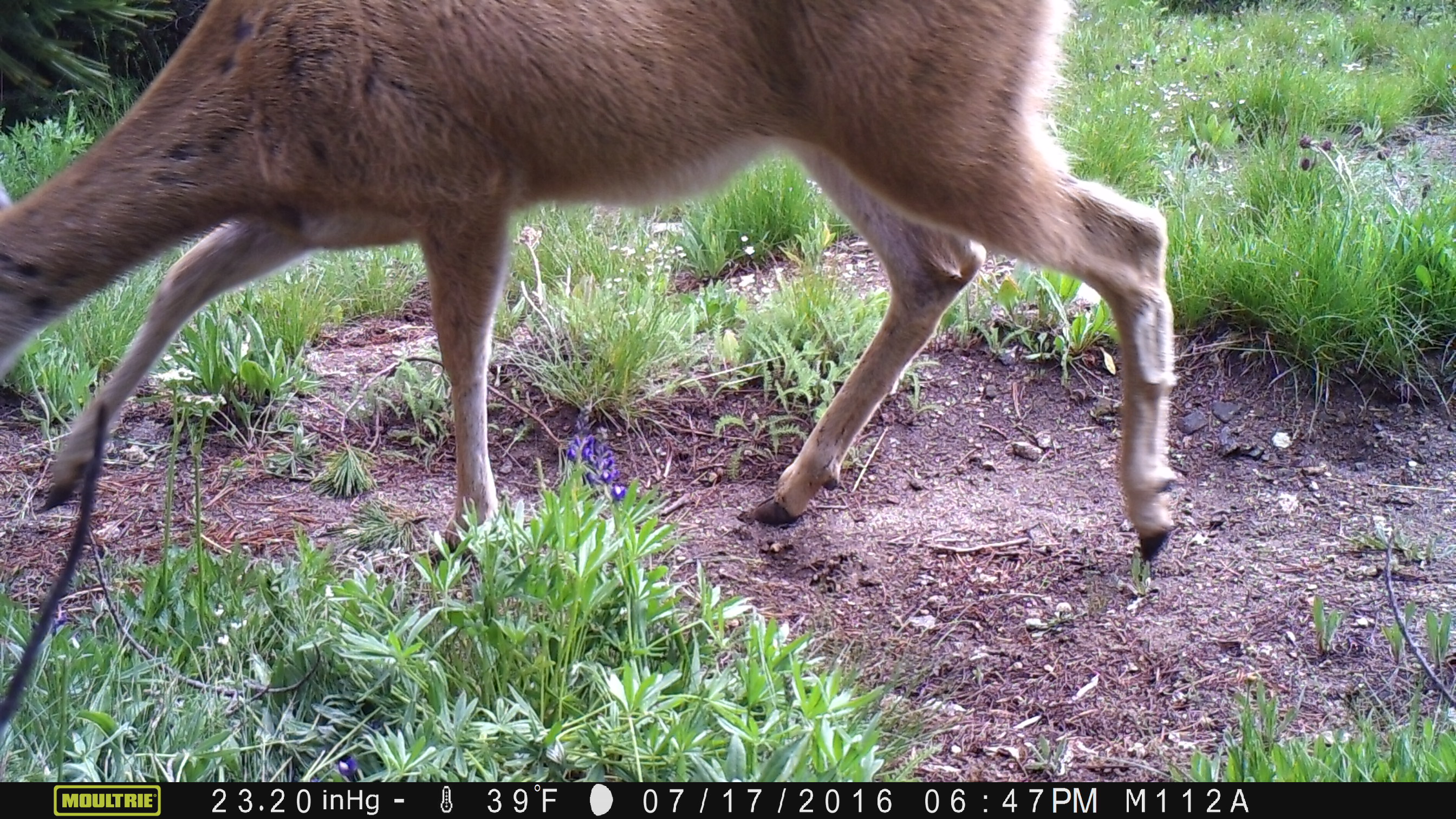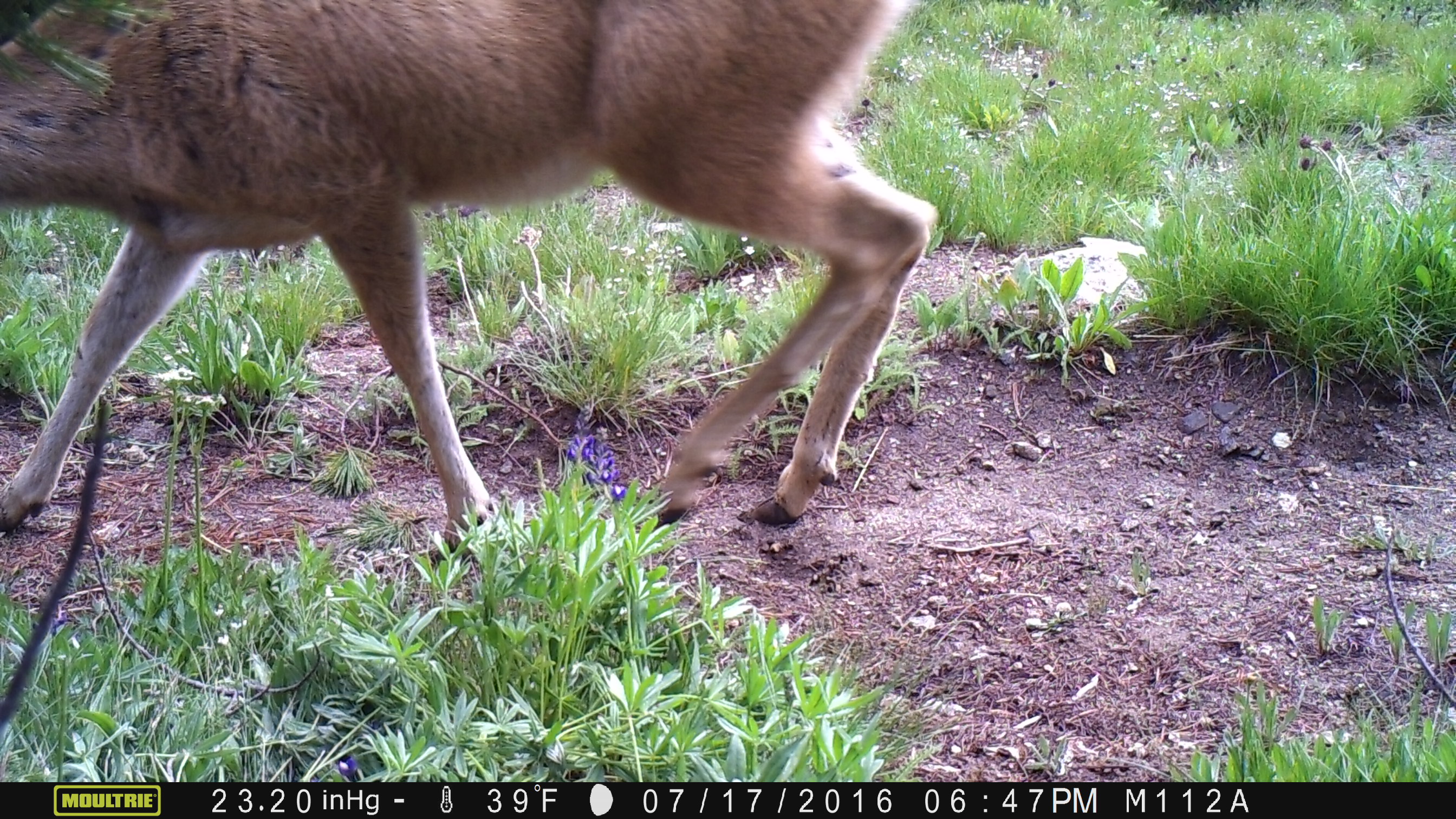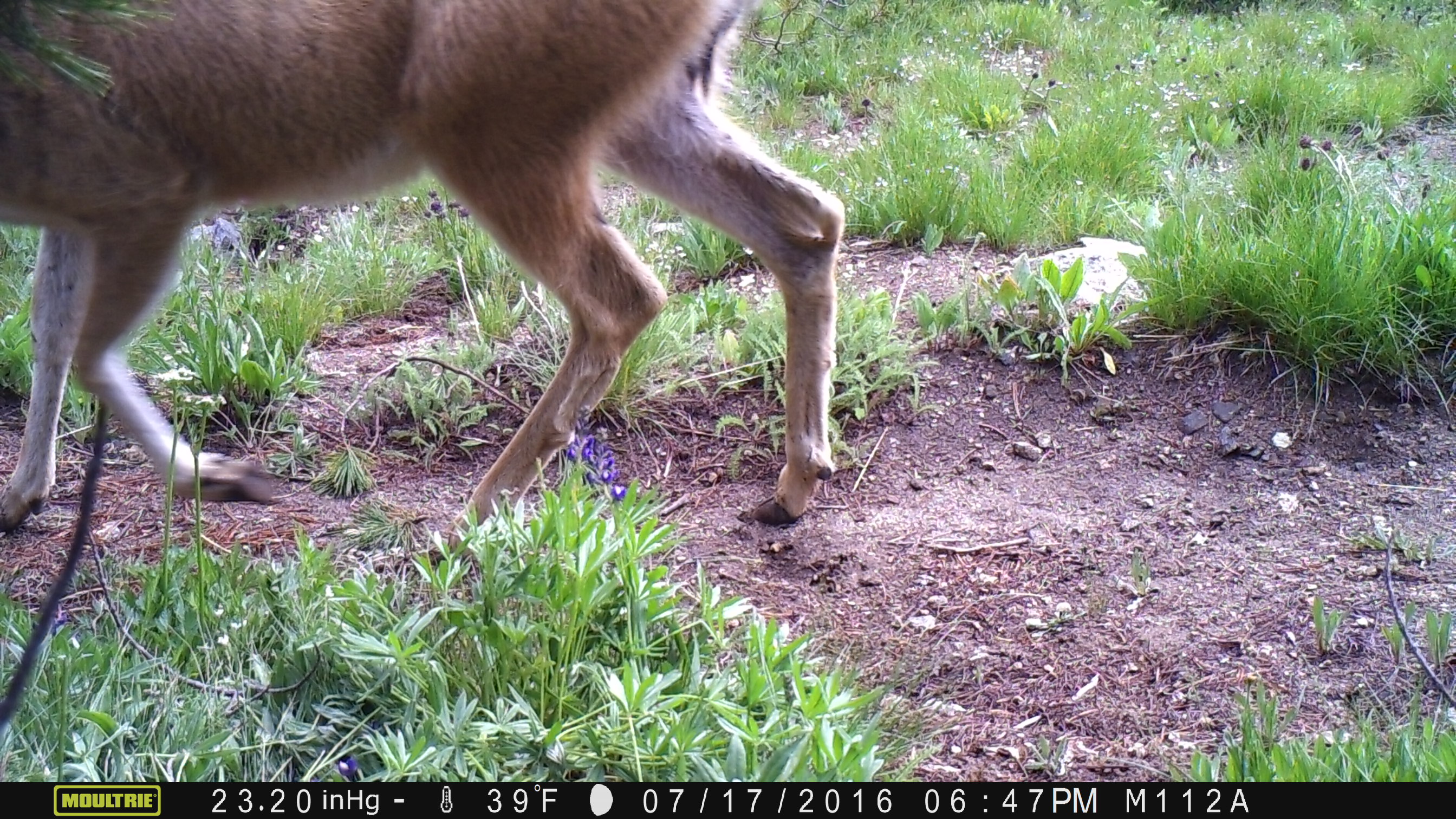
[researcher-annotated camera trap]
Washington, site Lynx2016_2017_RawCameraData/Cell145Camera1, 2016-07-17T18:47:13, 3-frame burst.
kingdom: Animalia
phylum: Chordata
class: Mammalia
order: Artiodactyla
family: Cervidae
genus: Odocoileus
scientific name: Odocoileus hemionus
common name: mule deer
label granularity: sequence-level